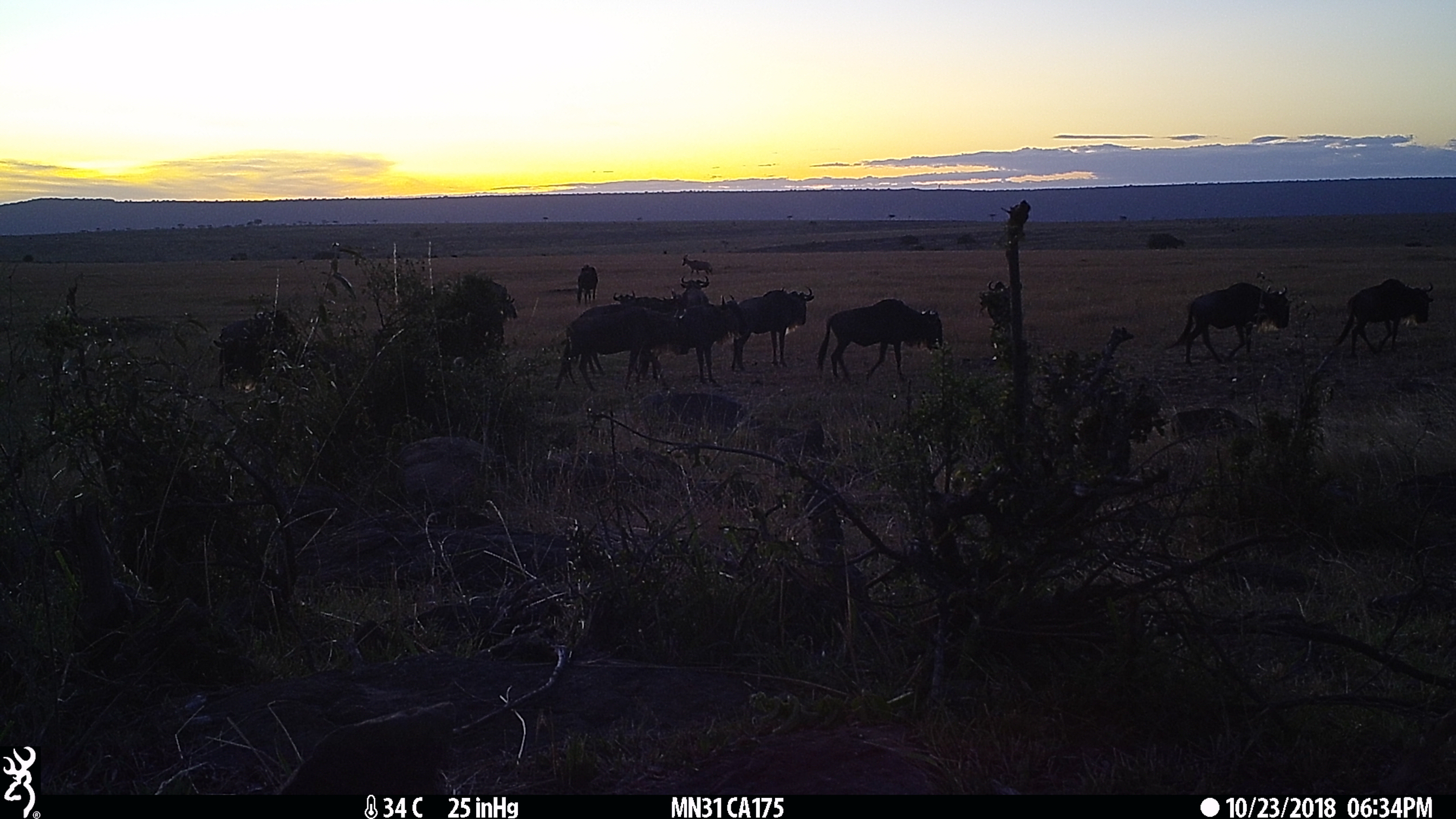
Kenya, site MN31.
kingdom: Animalia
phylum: Chordata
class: Mammalia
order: Artiodactyla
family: Bovidae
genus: Connochaetes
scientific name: Connochaetes taurinus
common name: blue wildebeest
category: wildebeest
Wildebeest (blue wildebeest) (Connochaetes taurinus).